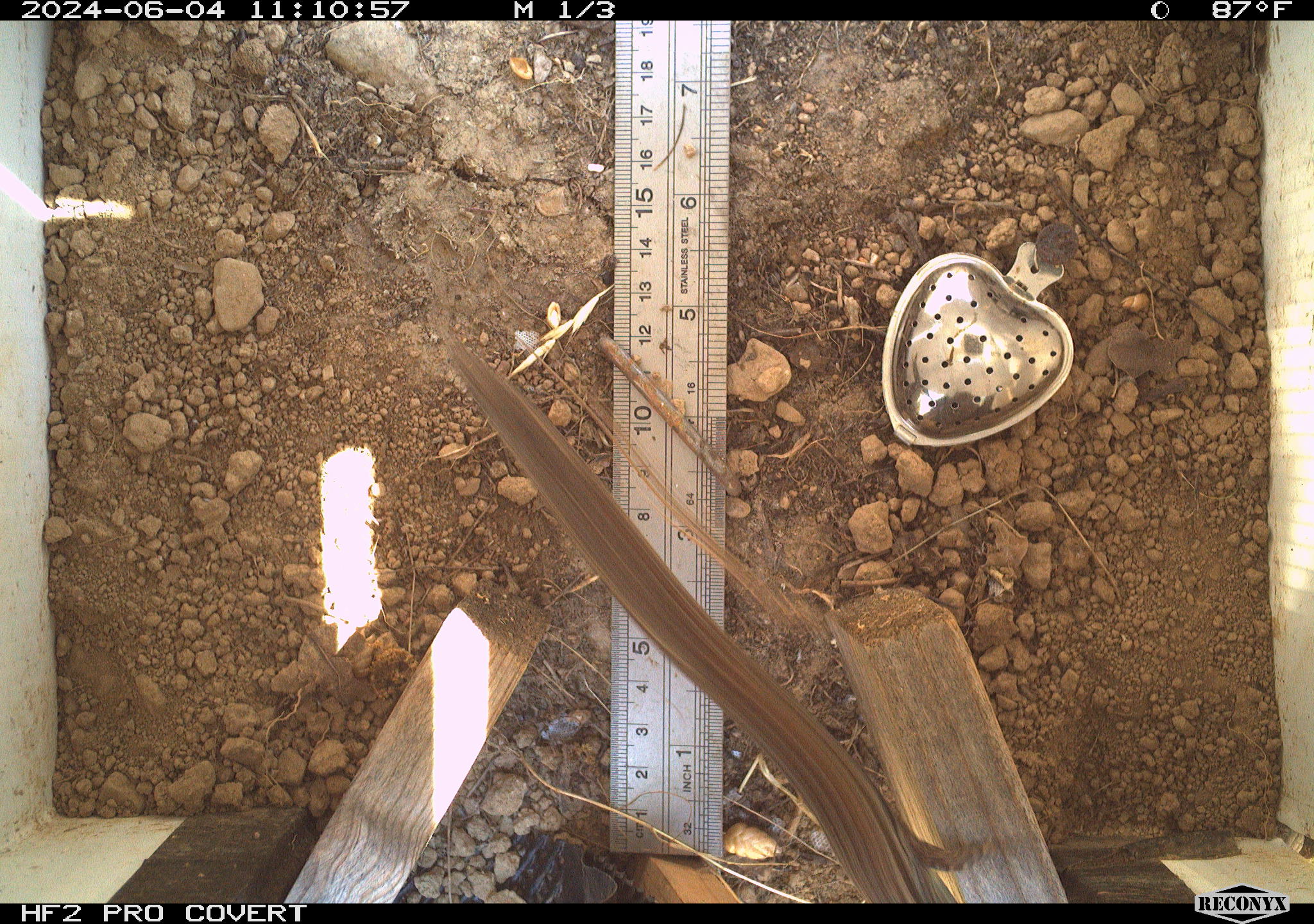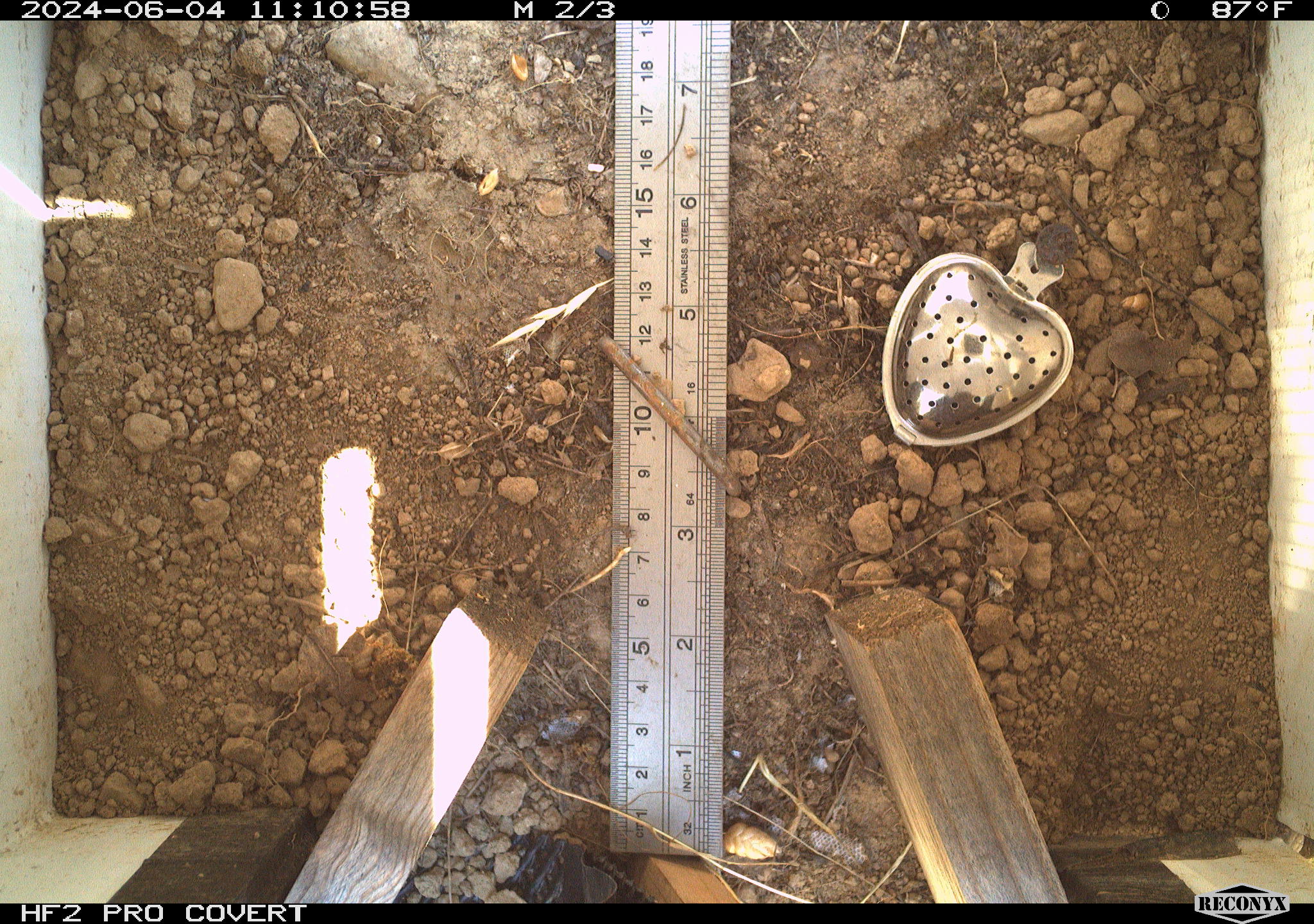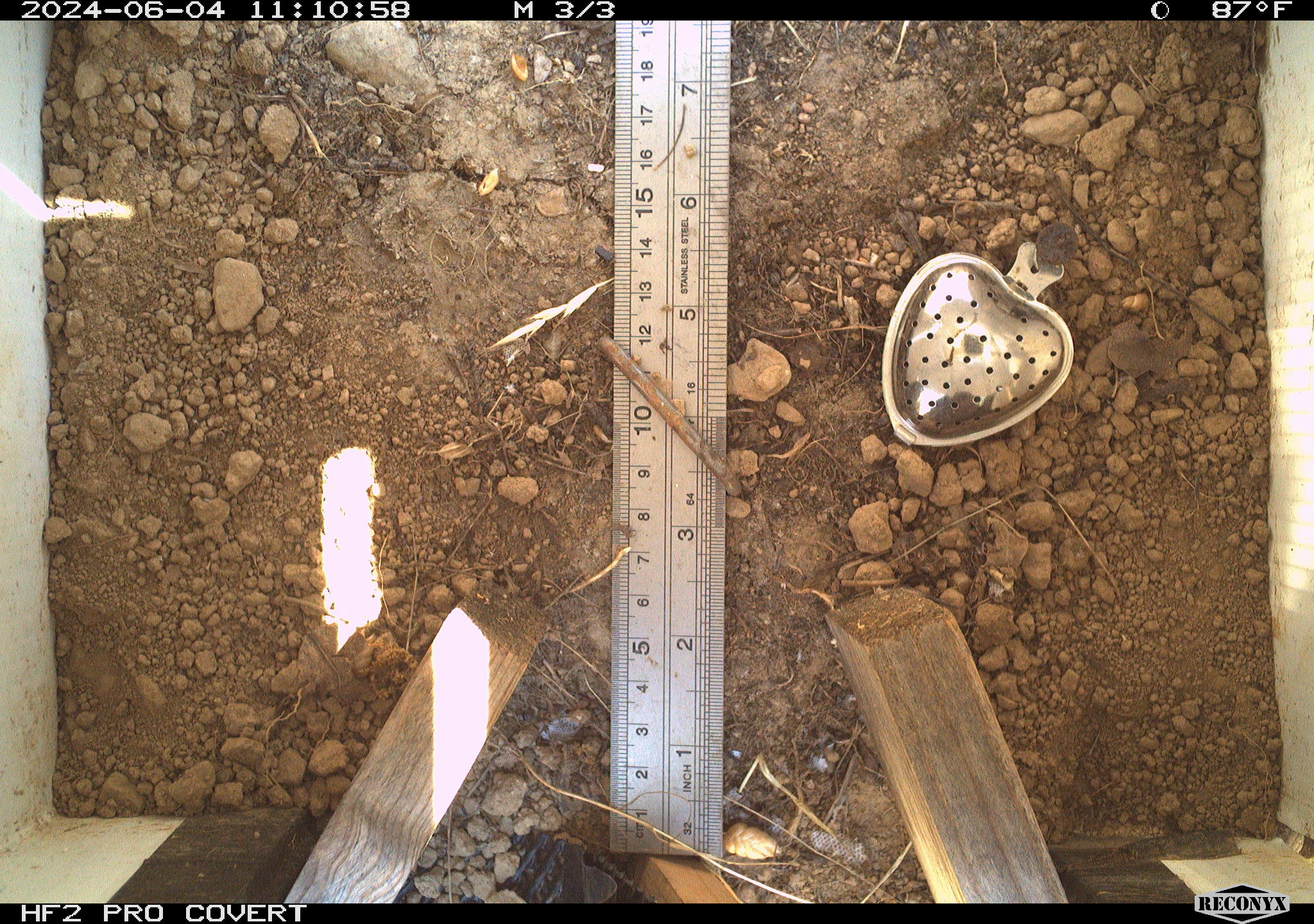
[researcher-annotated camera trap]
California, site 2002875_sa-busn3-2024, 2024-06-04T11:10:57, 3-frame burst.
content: unidentified animal